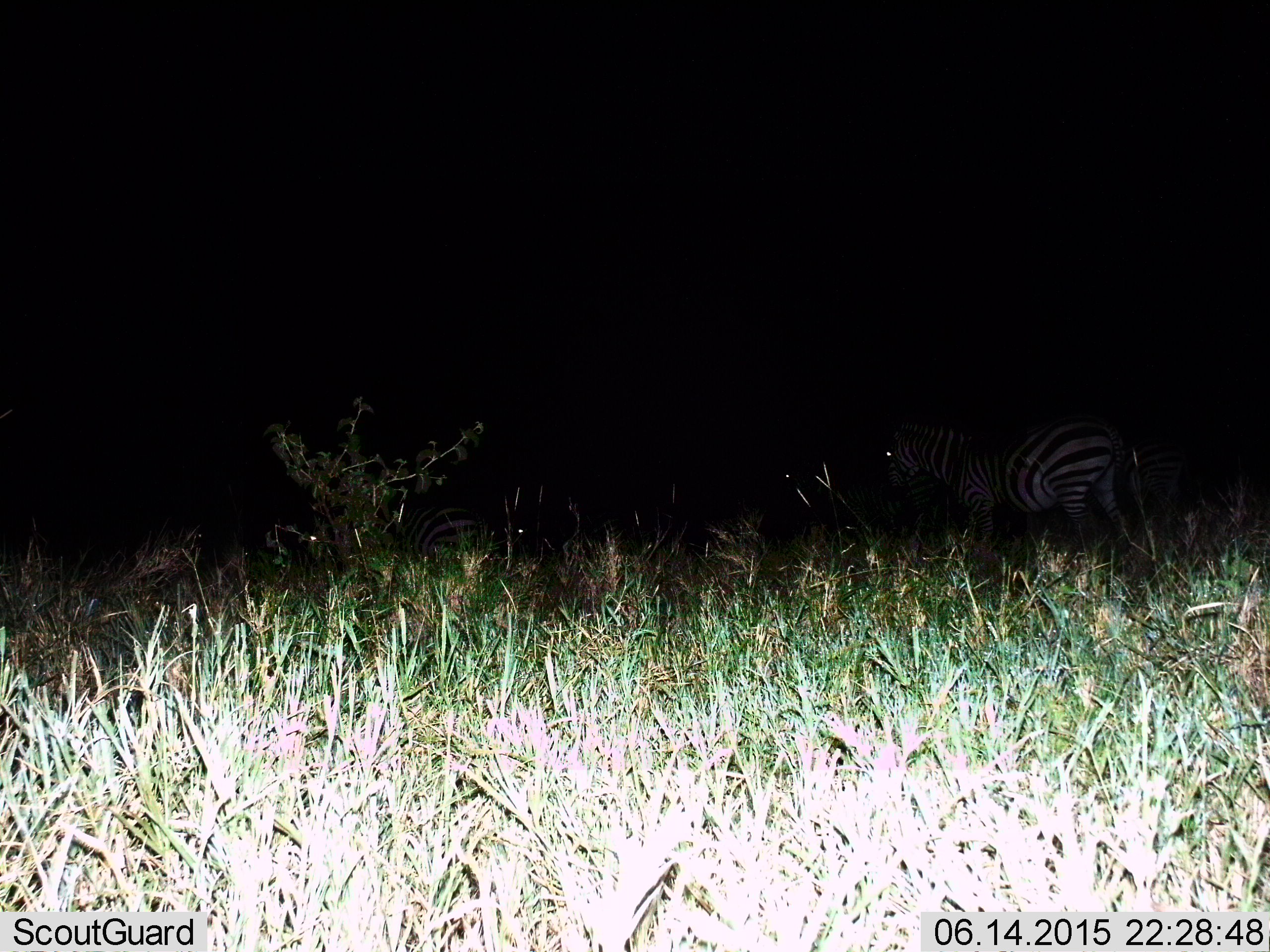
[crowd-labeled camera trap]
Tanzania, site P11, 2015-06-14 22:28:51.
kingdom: Animalia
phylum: Chordata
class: Mammalia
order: Perissodactyla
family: Equidae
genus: Equus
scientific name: Equus quagga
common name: plains zebra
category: zebra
Zebra (plains zebra) (Equus quagga), count 2. Behavior (volunteer vote fractions): standing 50%, resting 0%, moving 50%, interacting 0%. Young present (vote fraction): 0%. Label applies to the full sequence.